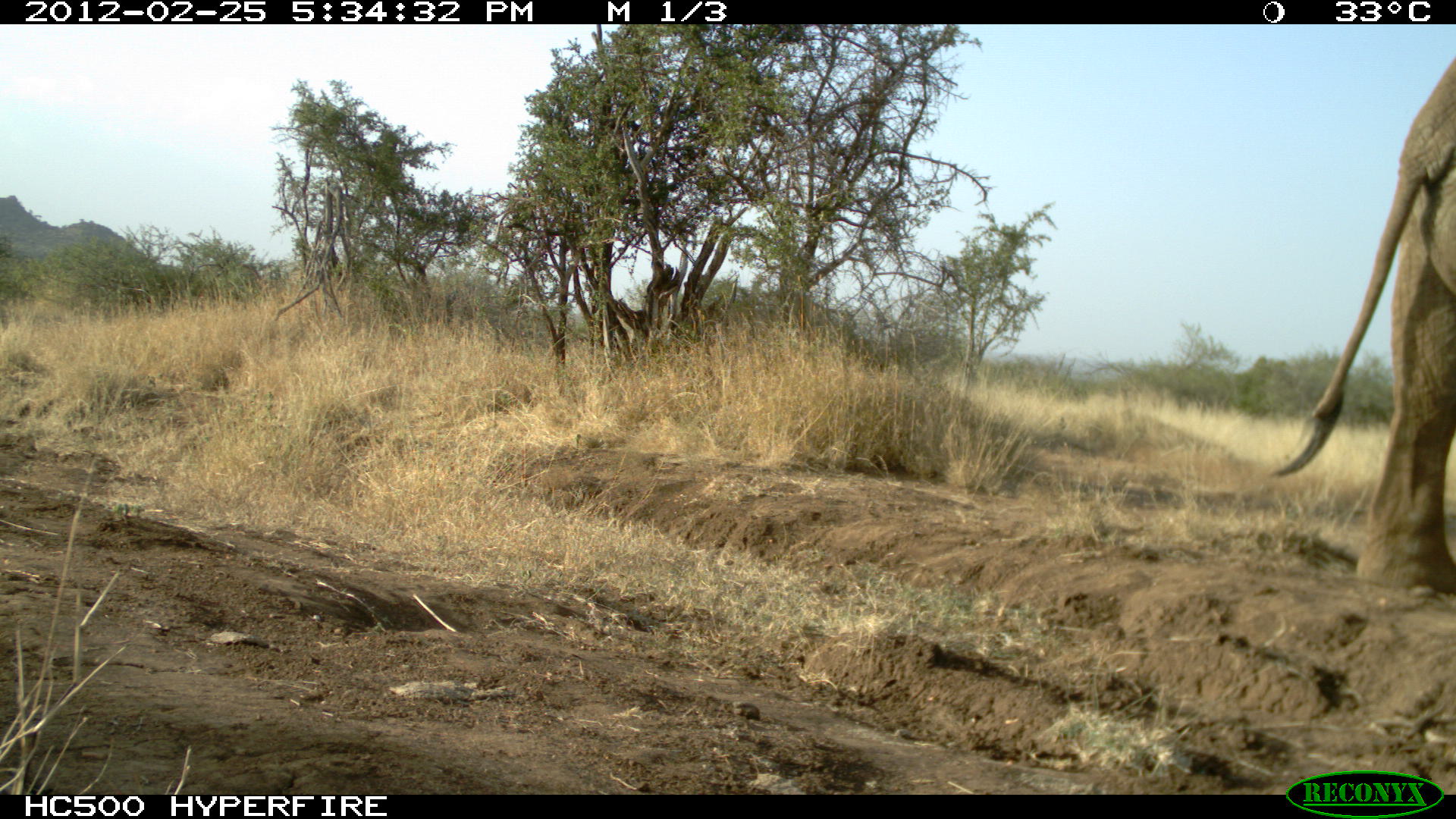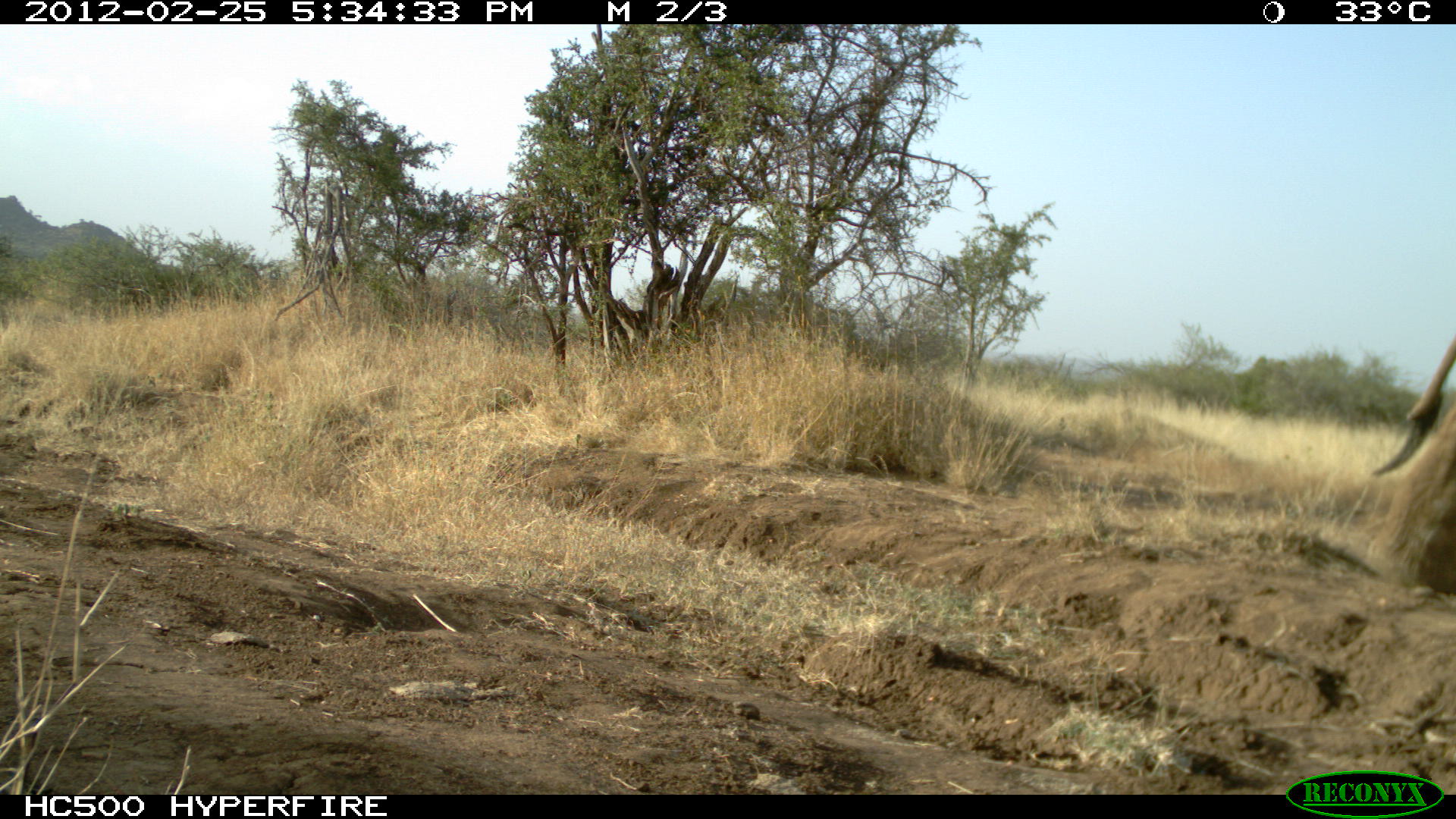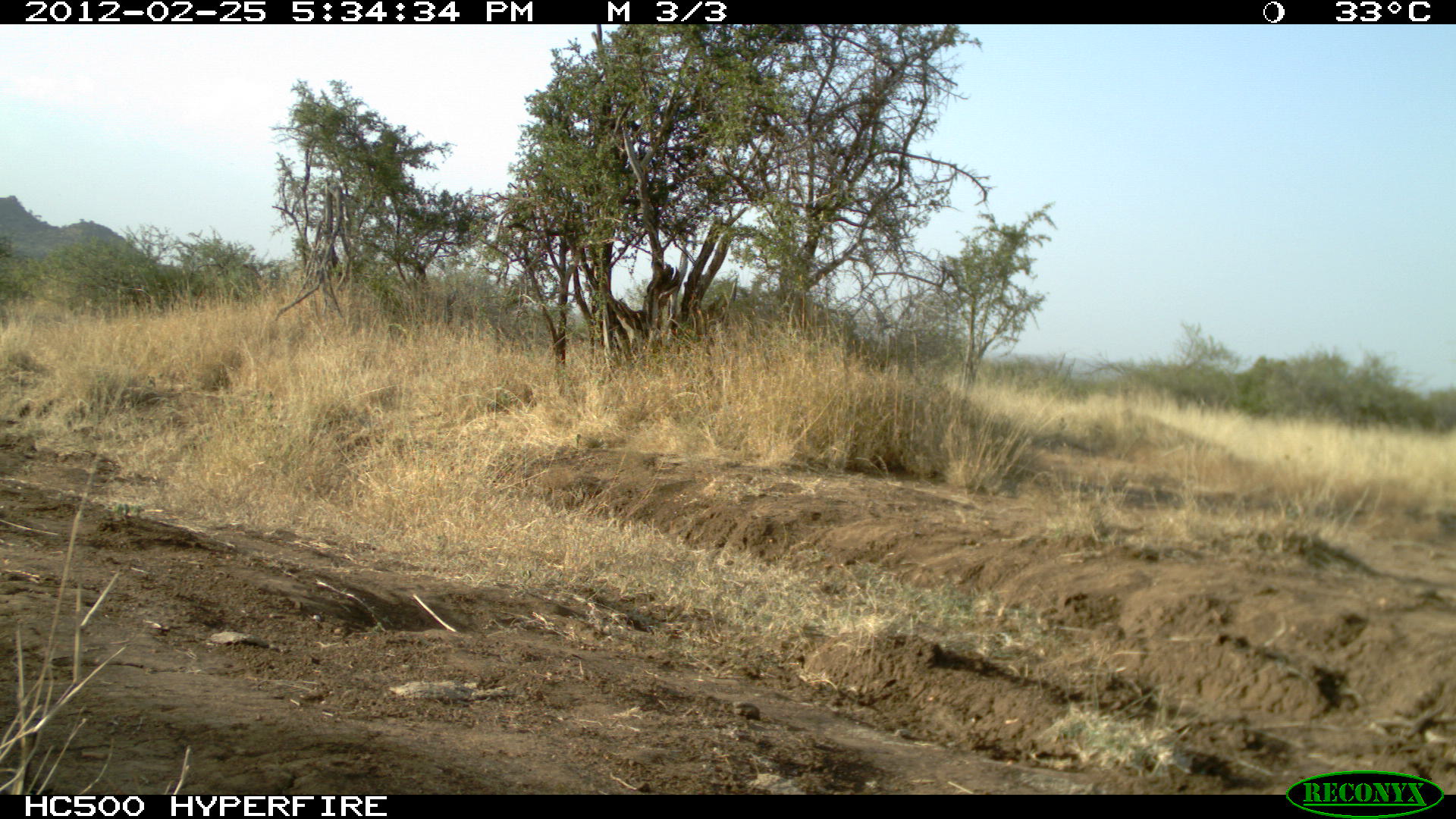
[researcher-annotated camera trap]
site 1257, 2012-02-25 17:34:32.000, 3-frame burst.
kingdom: Animalia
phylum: Chordata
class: Mammalia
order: Proboscidea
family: Elephantidae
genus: Loxodonta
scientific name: Loxodonta africana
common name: african bush elephant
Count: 1.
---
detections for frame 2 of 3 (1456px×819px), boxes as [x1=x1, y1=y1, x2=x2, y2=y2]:
loxodonta africana: [x1=1363, y1=333, x2=1456, y2=602]